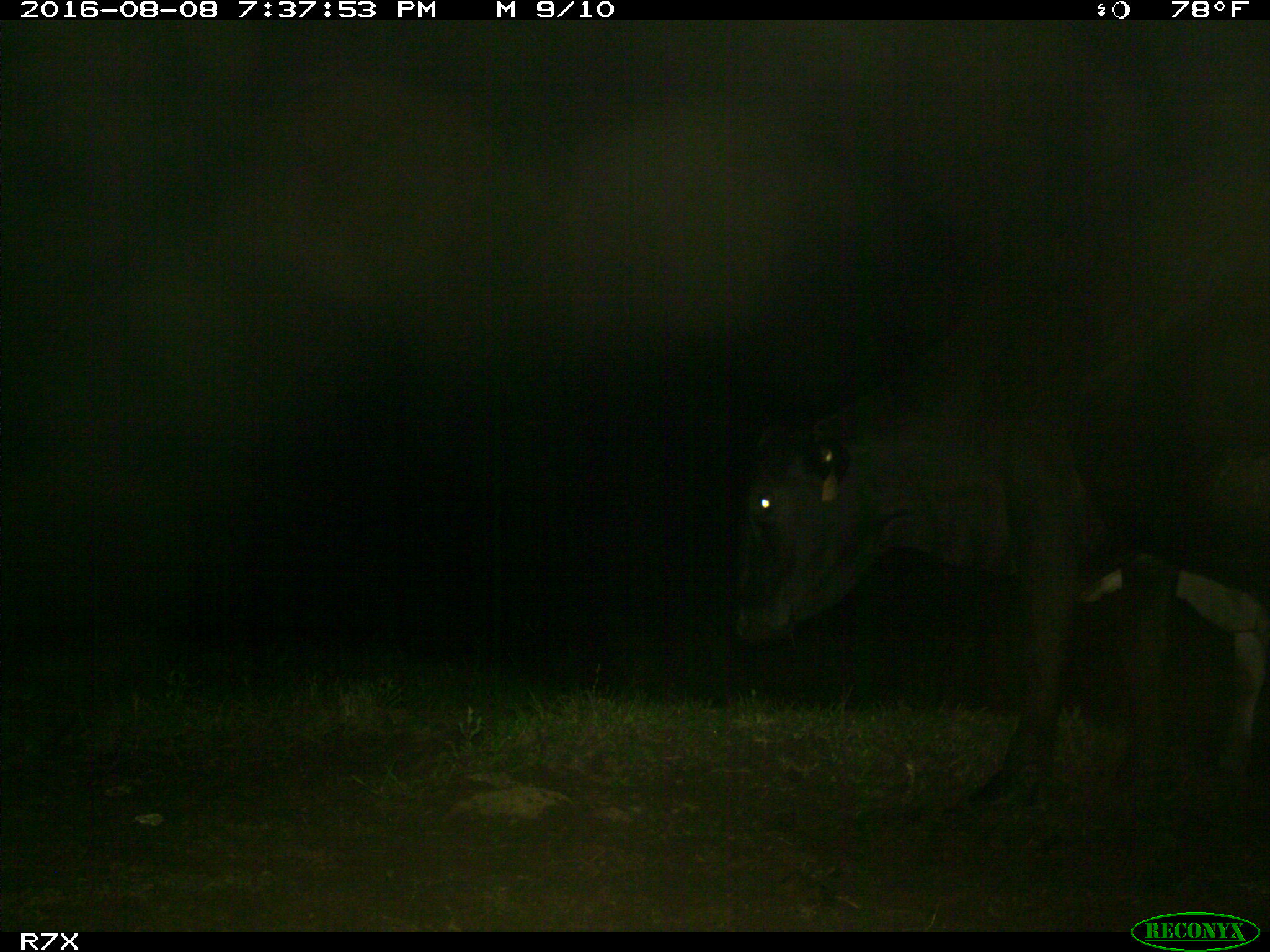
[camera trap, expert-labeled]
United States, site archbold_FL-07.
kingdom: Animalia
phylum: Chordata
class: Mammalia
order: Artiodactyla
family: Bovidae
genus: Bos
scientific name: Bos taurus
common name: domestic cow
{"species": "Bos taurus (domestic cow)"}